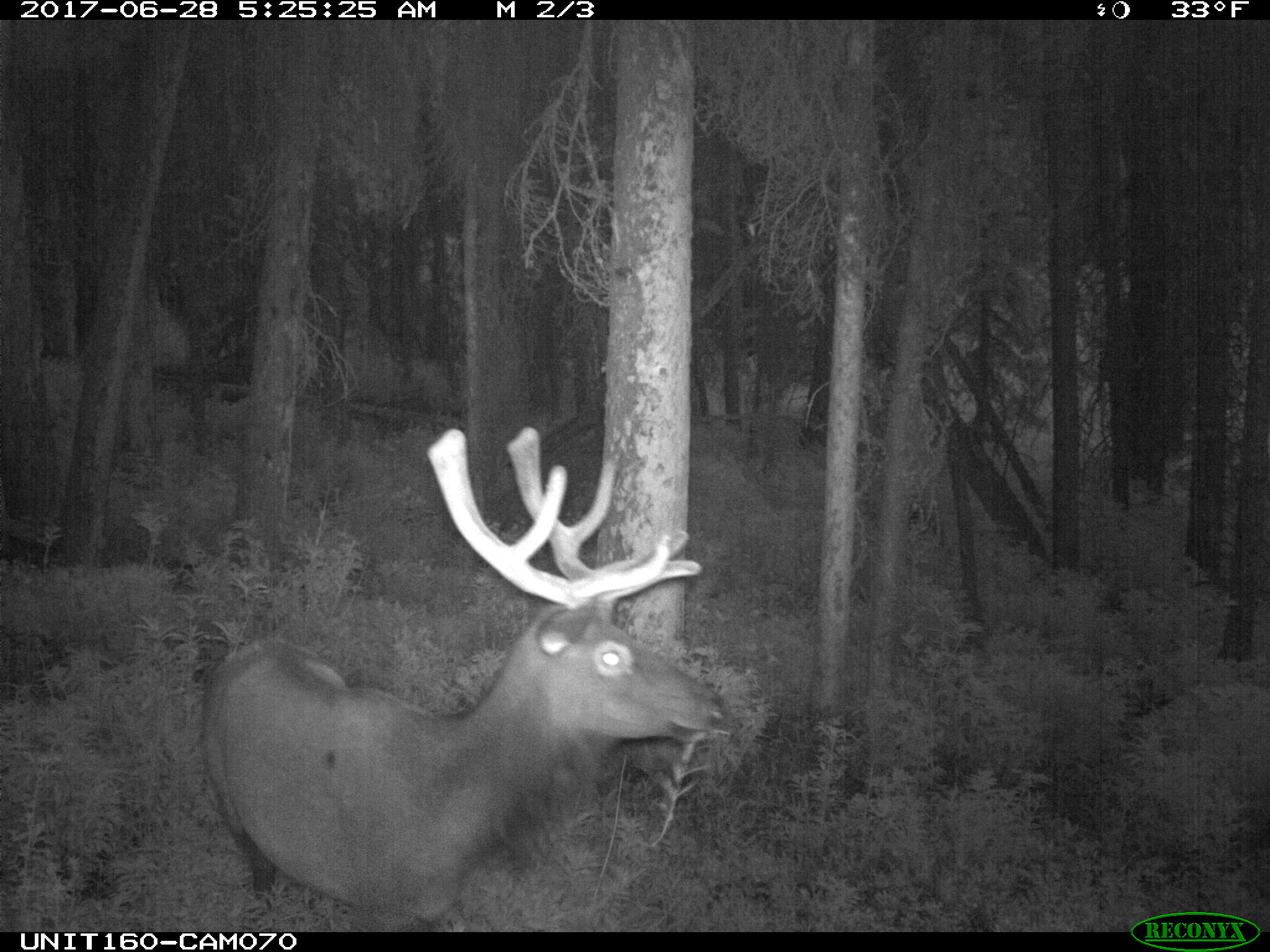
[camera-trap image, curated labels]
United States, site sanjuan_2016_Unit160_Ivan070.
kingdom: Animalia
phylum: Chordata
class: Mammalia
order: Artiodactyla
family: Cervidae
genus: Cervus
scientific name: Cervus elaphus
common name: red deer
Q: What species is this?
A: Cervus elaphus (red deer).